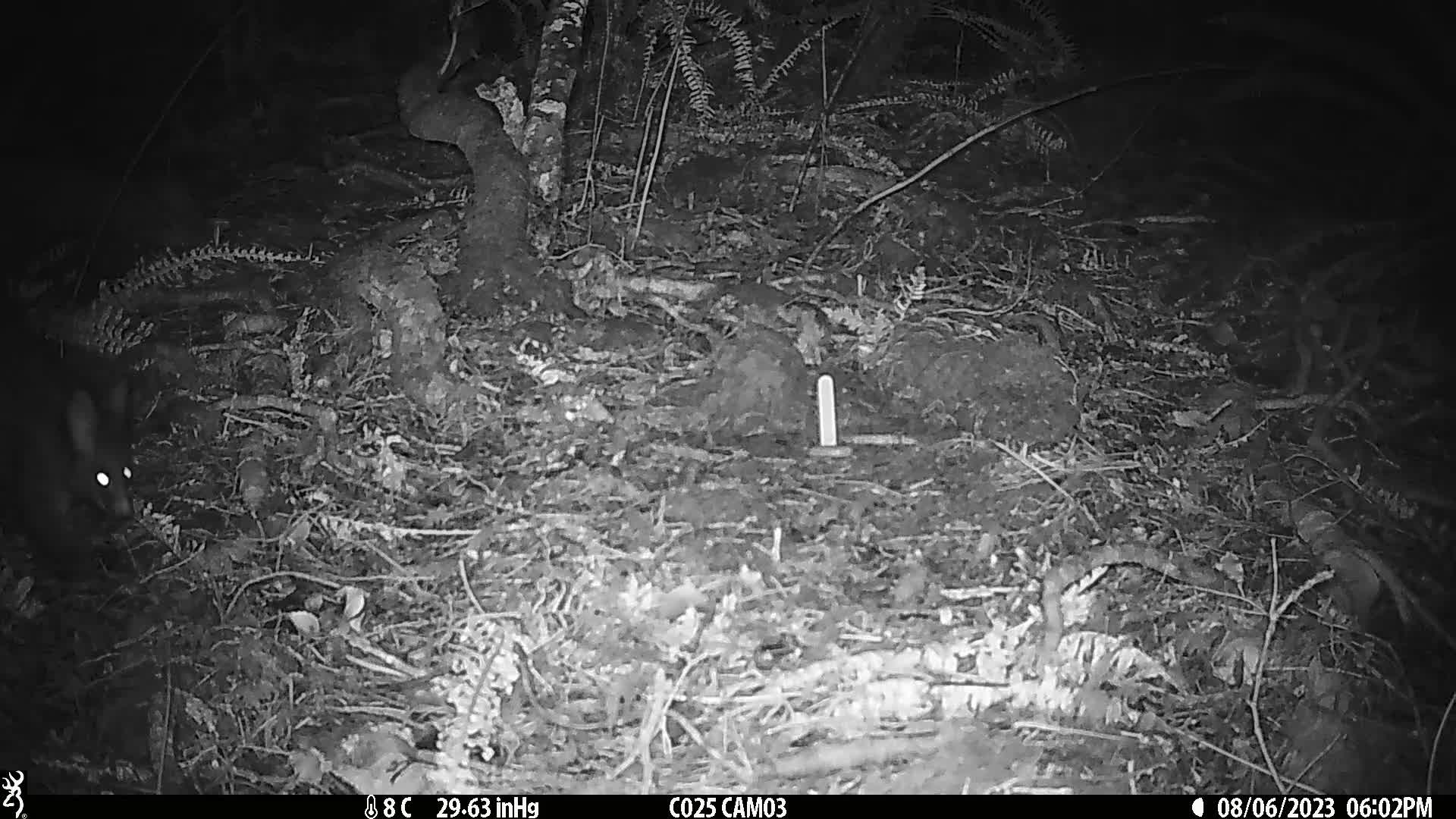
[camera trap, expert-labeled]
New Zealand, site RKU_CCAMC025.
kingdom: Animalia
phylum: Chordata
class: Mammalia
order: Diprotodontia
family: Phalangeridae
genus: Trichosurus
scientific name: Trichosurus vulpecula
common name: common brushtail possum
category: possum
Possum (common brushtail possum) (Trichosurus vulpecula).